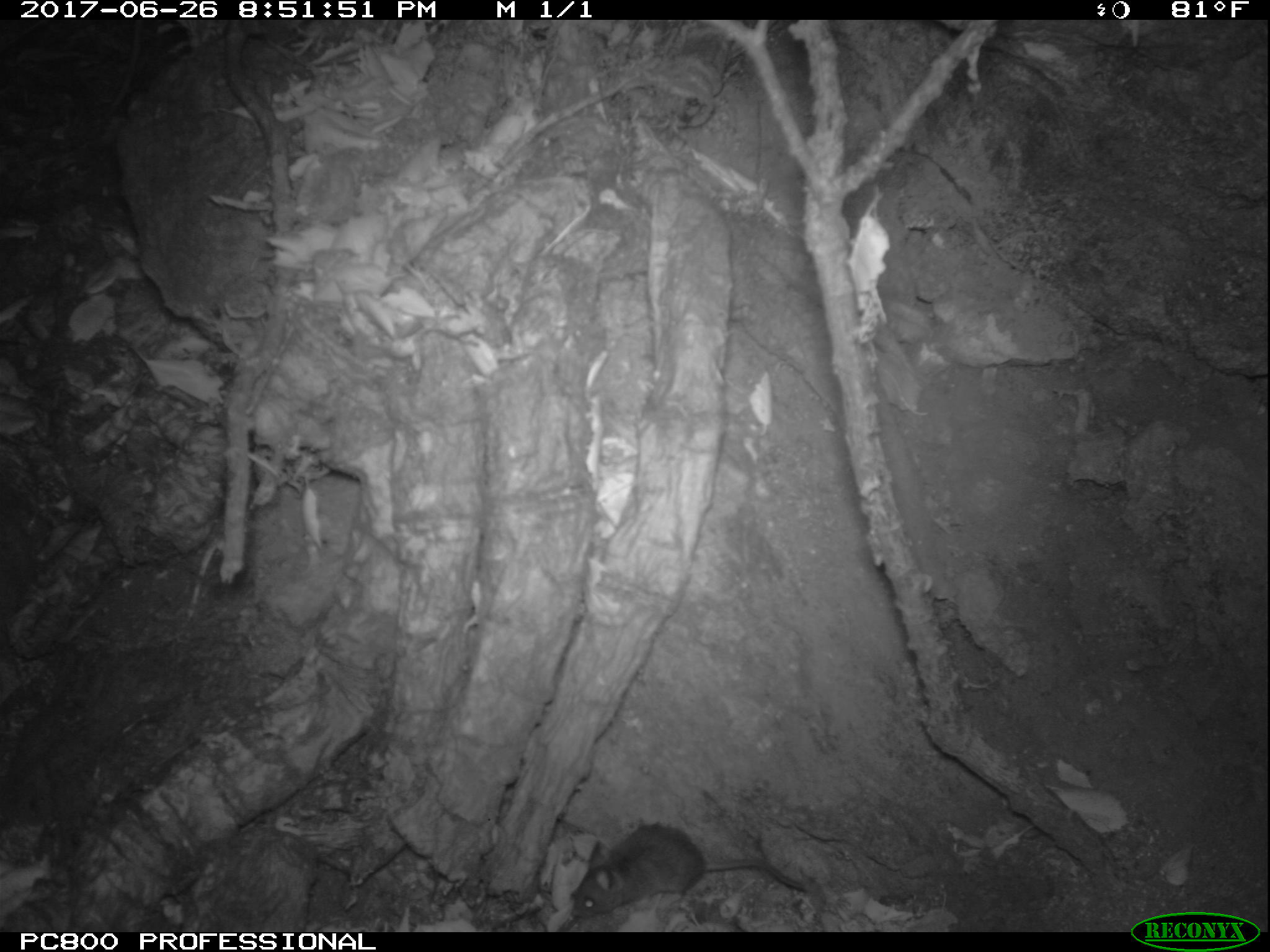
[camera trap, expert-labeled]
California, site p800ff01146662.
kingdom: Animalia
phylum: Chordata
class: Mammalia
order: Rodentia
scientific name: Rodentia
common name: rodent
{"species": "rodent (Rodentia)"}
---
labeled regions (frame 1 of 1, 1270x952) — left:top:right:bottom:
rodent: 566:822:806:920